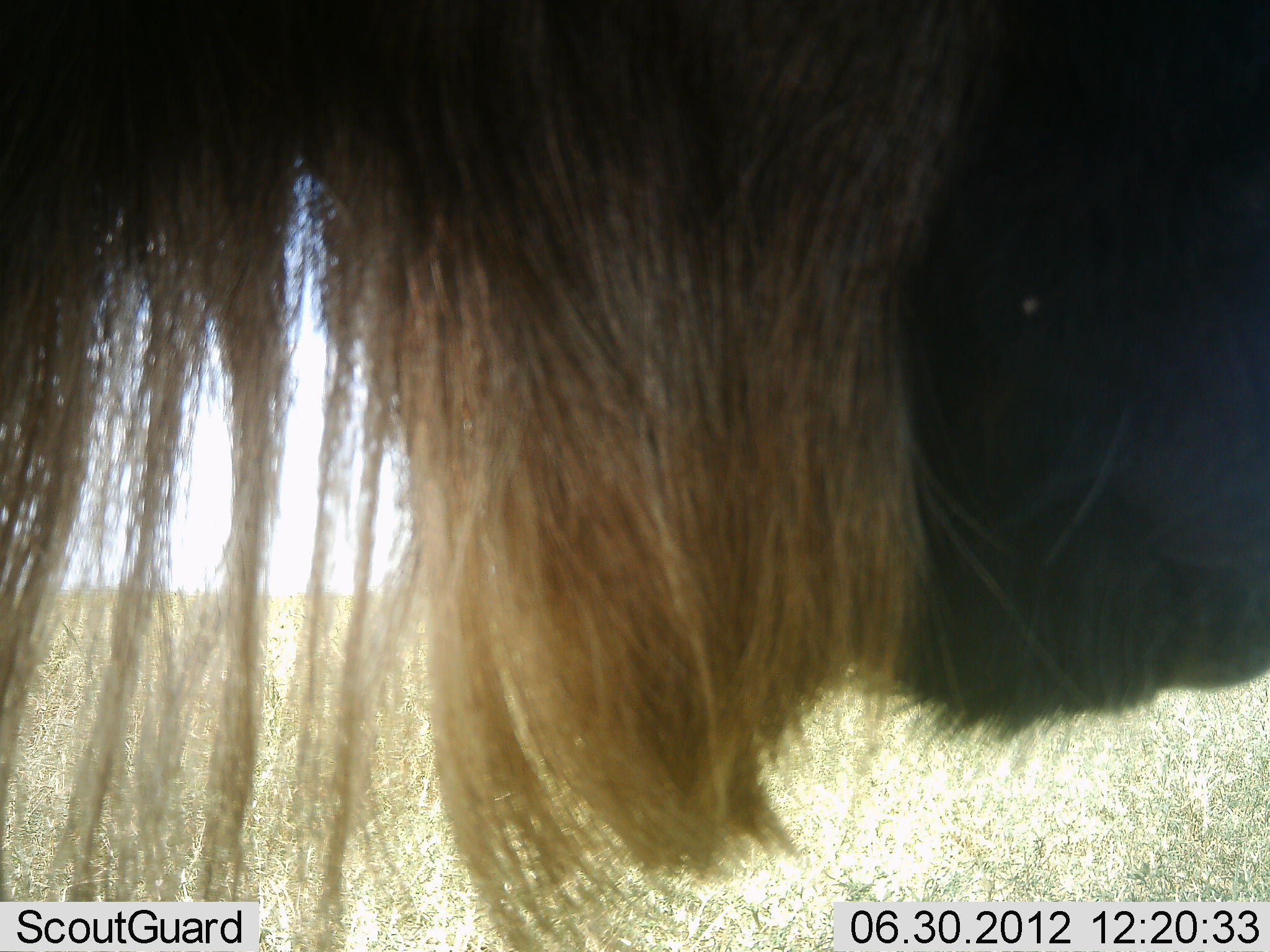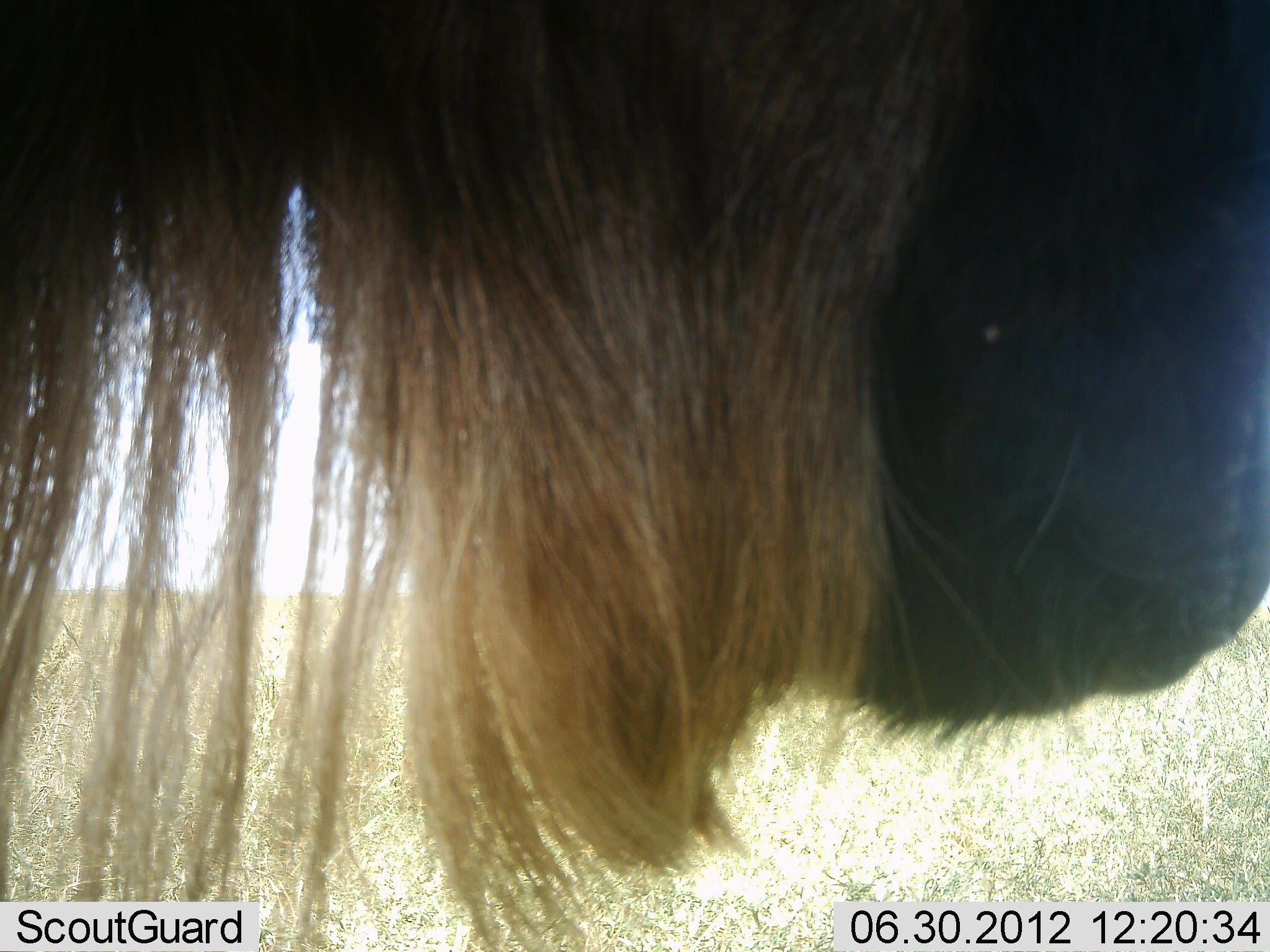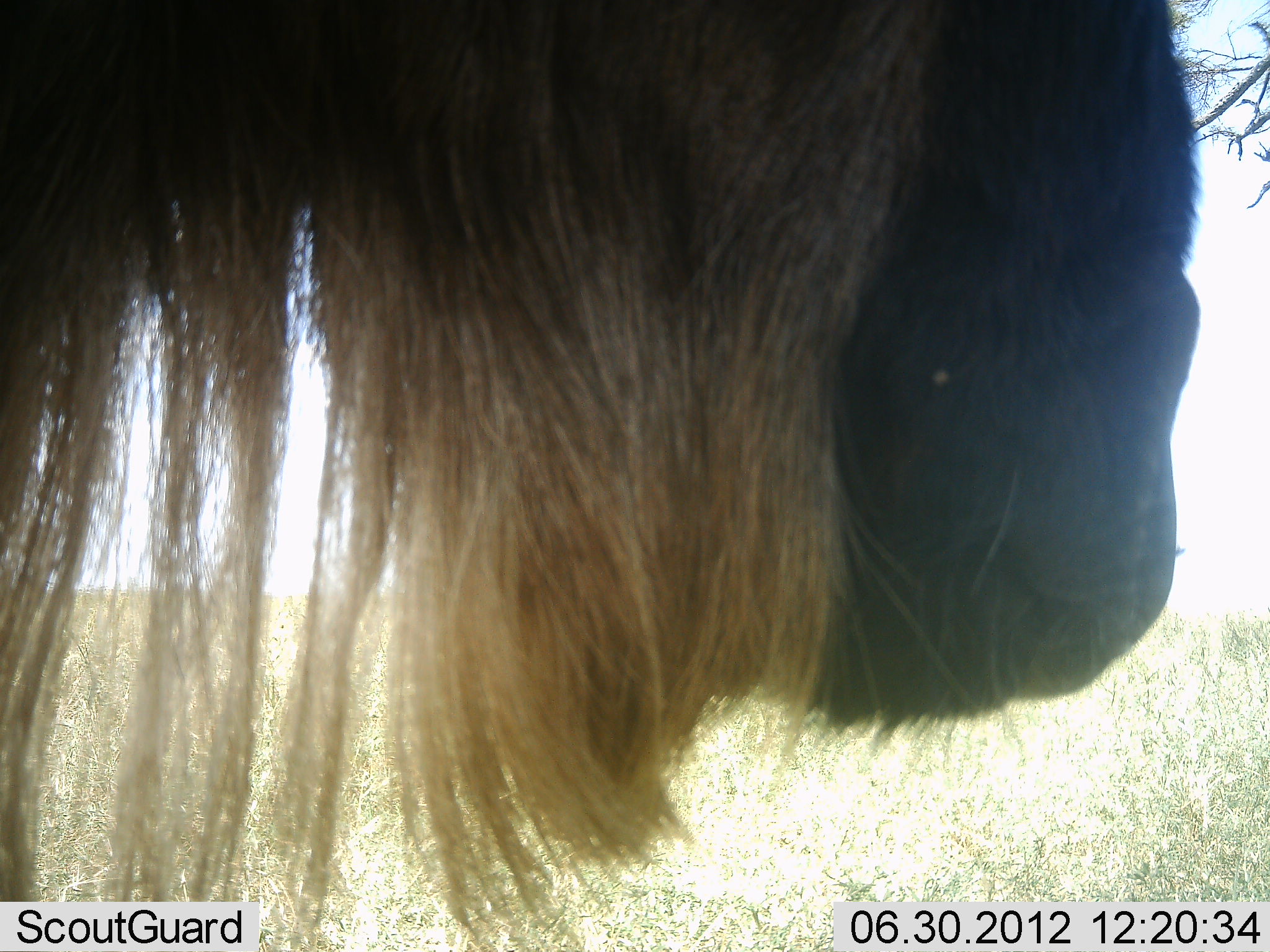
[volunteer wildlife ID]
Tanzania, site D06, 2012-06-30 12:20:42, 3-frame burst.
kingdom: Animalia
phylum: Chordata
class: Mammalia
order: Artiodactyla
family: Bovidae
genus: Connochaetes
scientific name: Connochaetes taurinus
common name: blue wildebeest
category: wildebeest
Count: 1.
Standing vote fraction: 100%.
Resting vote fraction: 0%.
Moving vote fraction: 0%.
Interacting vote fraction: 0%.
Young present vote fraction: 0%.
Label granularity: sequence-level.